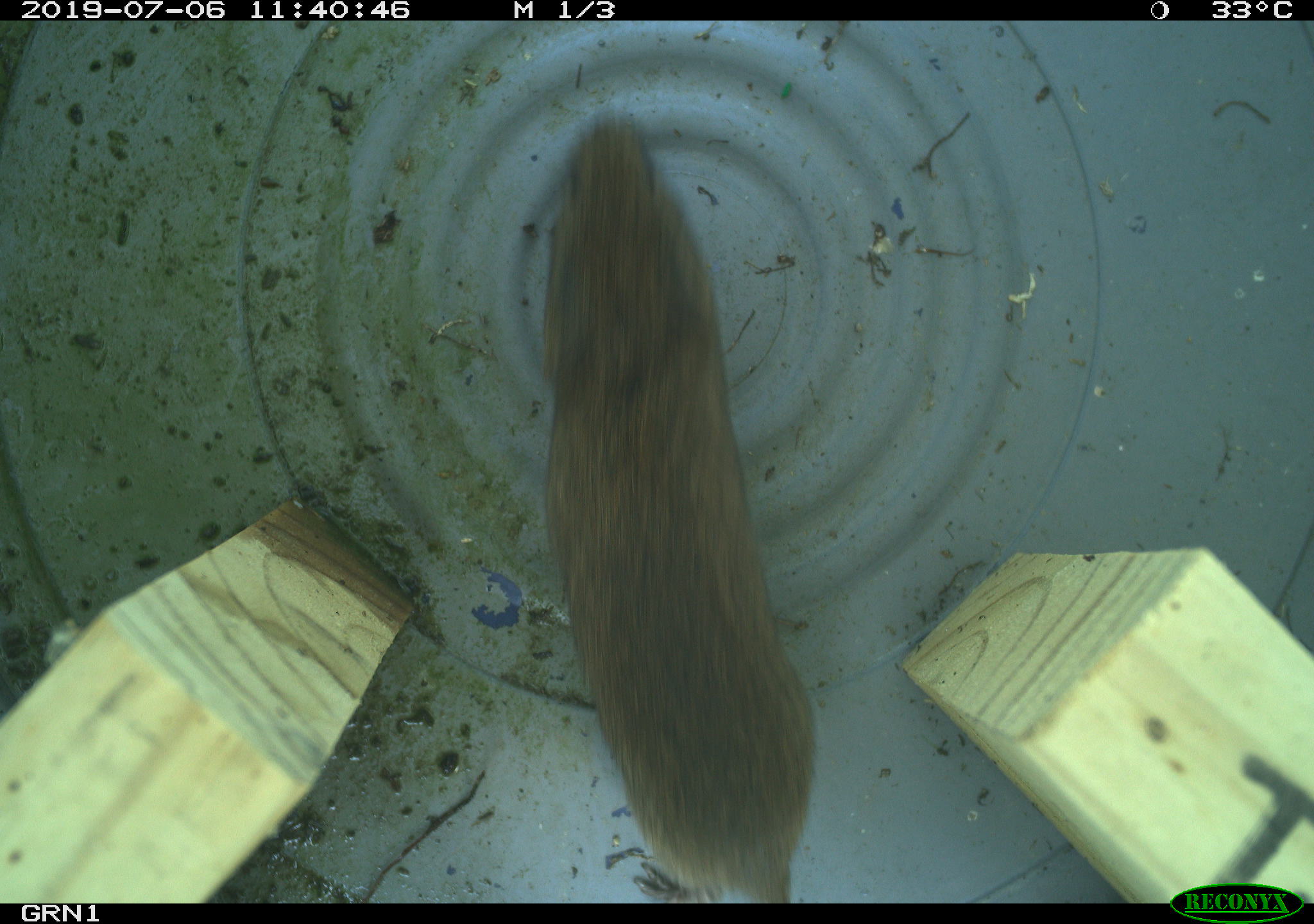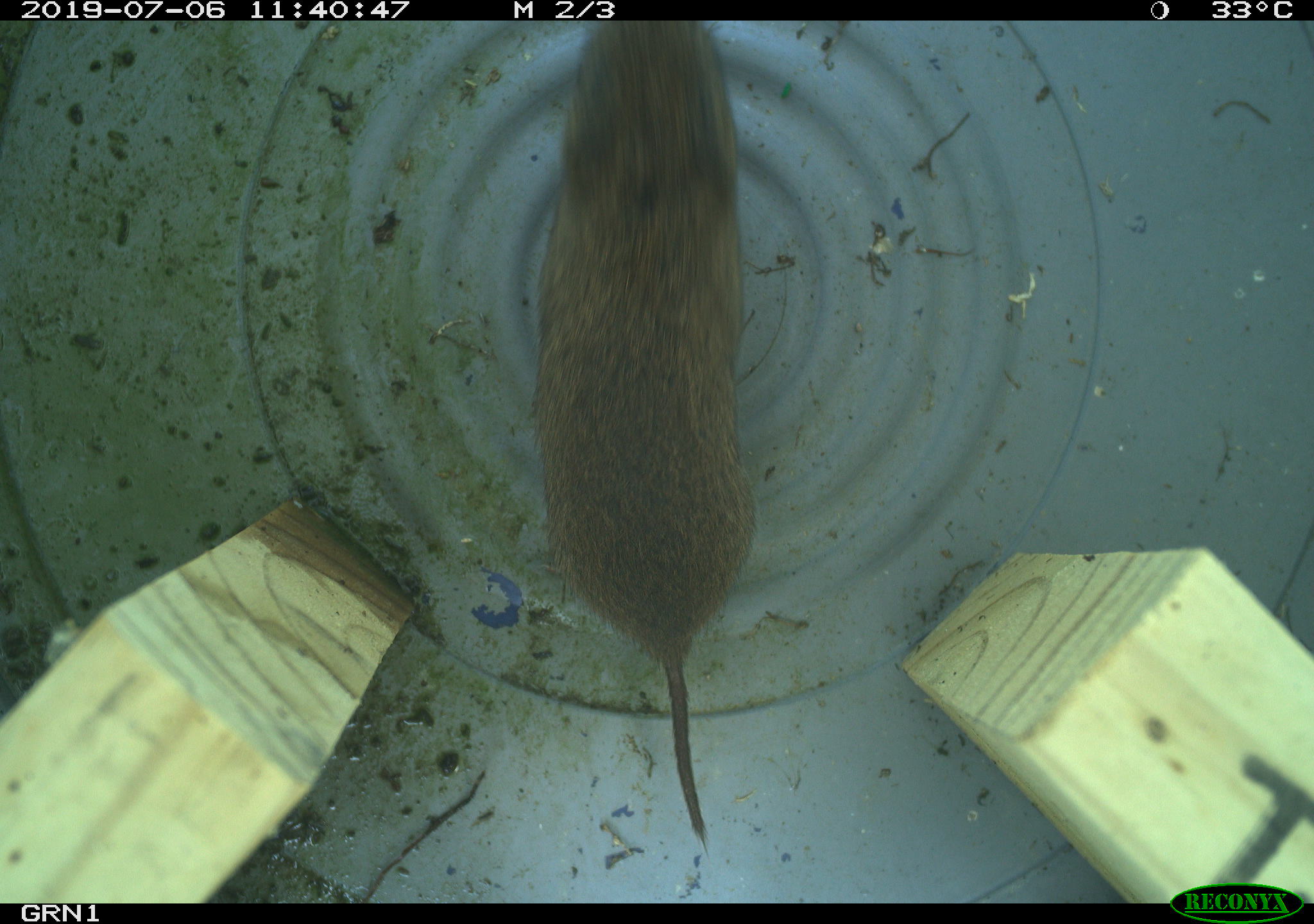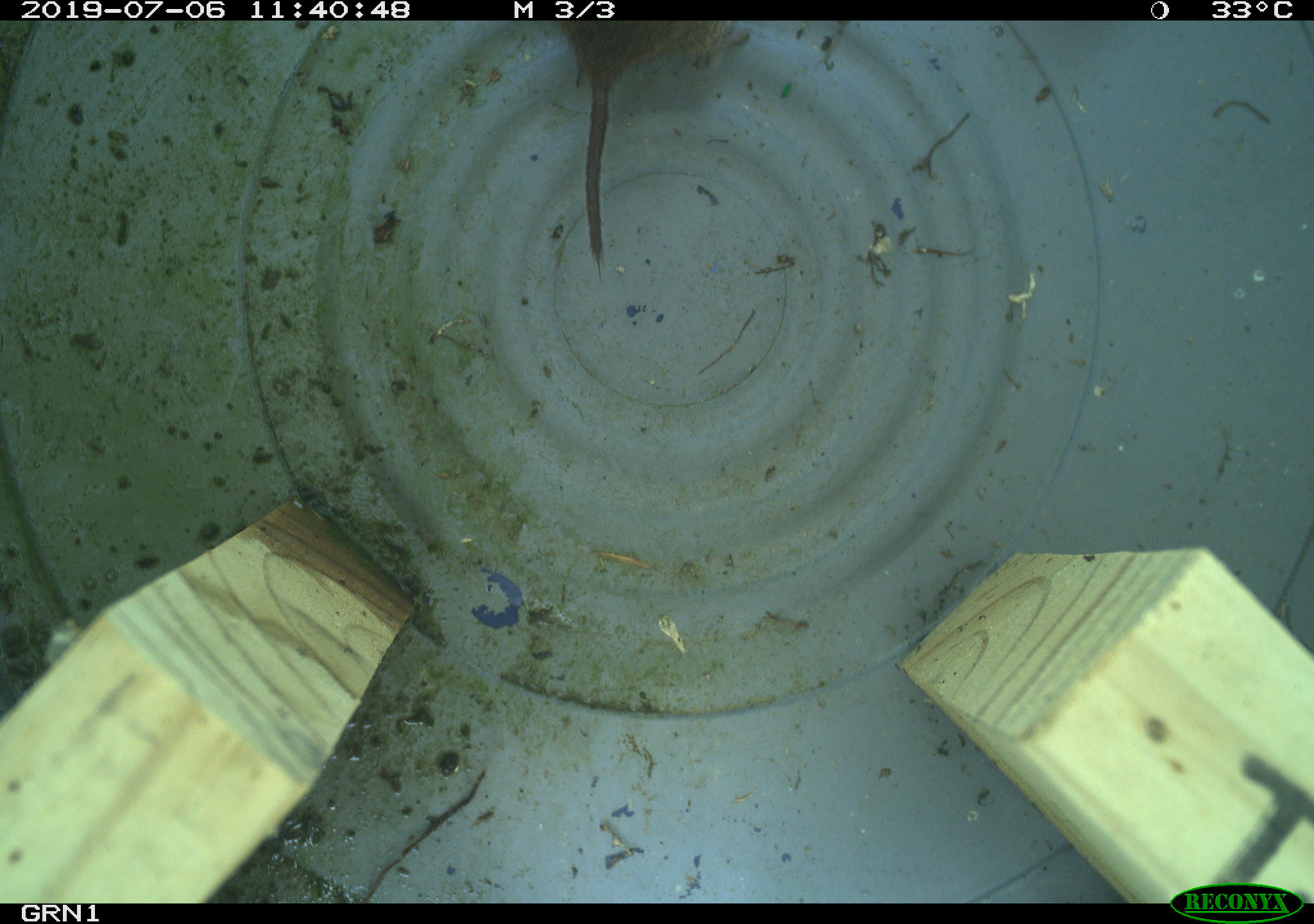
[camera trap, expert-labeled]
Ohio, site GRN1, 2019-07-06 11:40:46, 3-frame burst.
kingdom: Animalia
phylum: Chordata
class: Mammalia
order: Rodentia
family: Cricetidae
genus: Microtus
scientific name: Microtus pennsylvanicus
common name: meadow vole